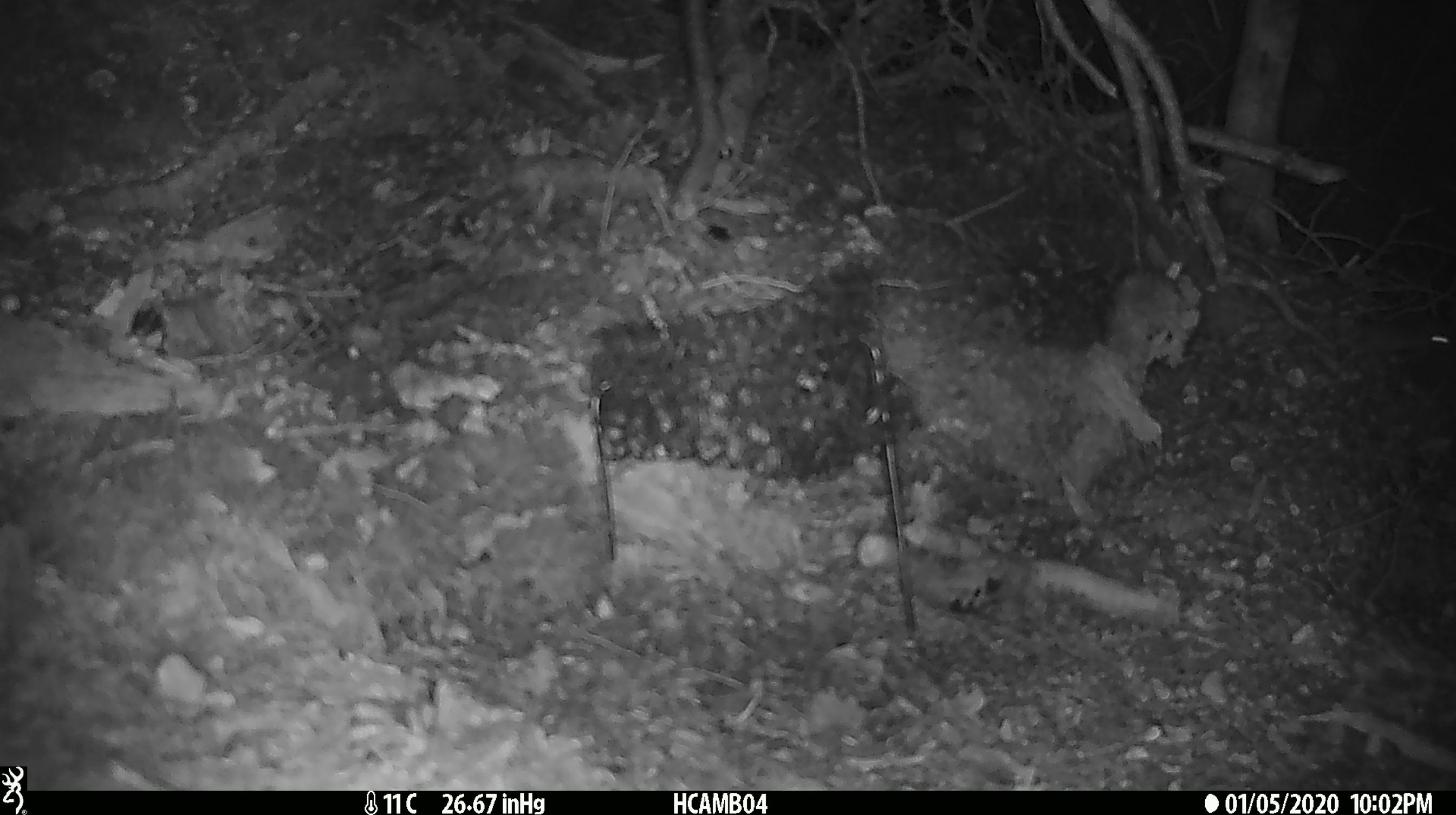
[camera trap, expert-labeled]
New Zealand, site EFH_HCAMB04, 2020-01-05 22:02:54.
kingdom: Animalia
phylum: Chordata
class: Mammalia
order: Rodentia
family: Muridae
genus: Mus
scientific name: Mus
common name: mouse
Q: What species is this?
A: Mouse (Mus).